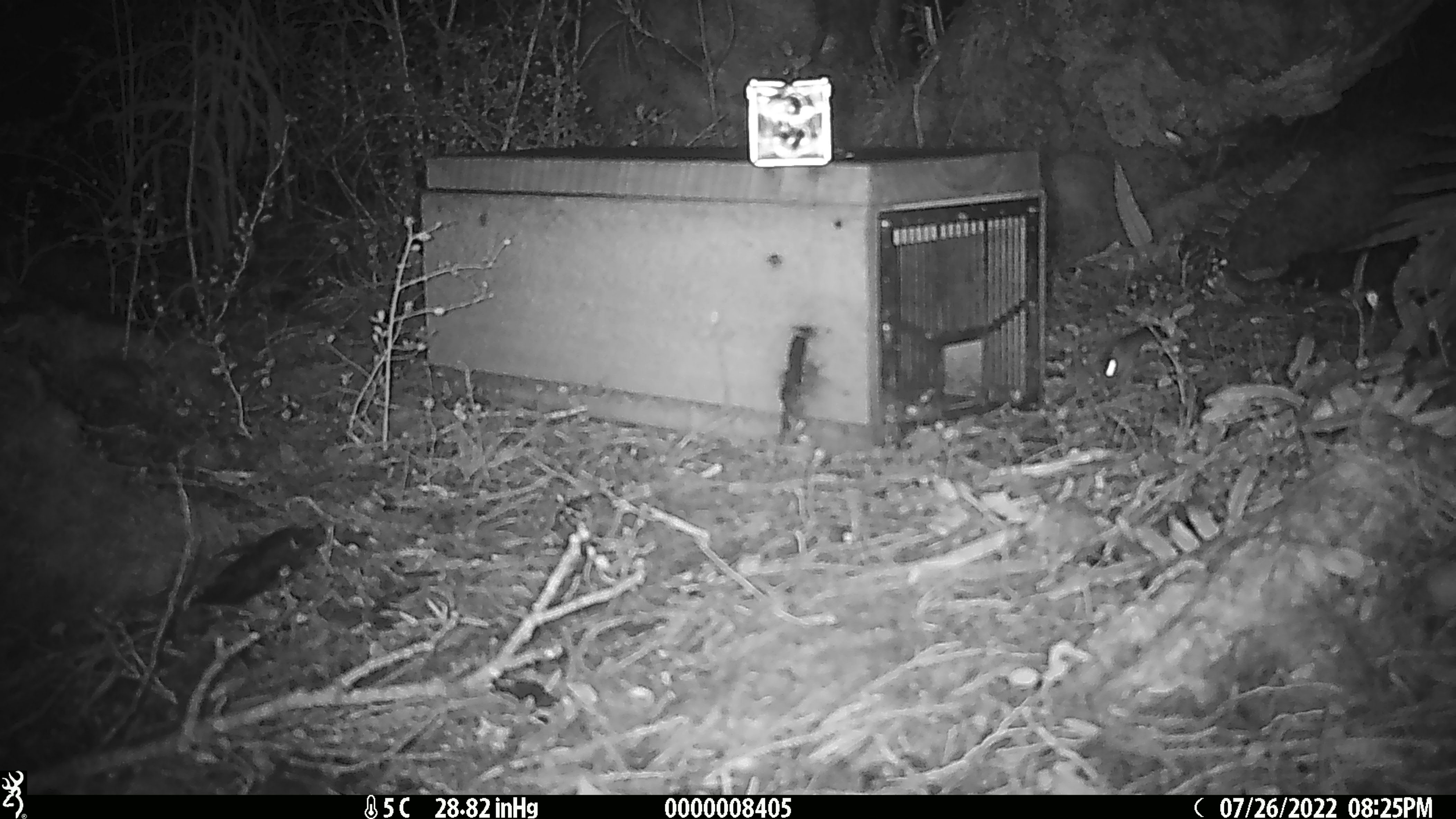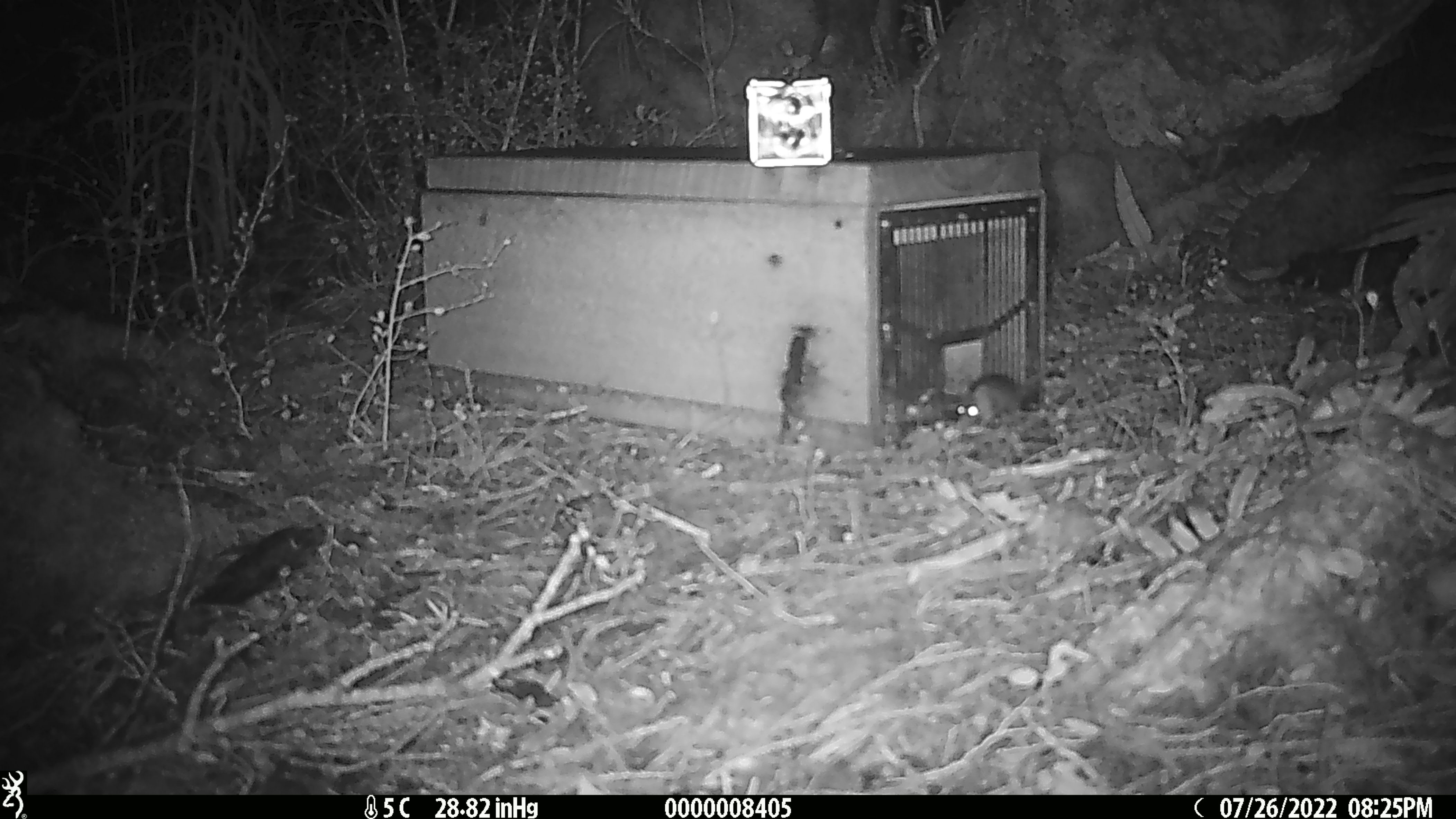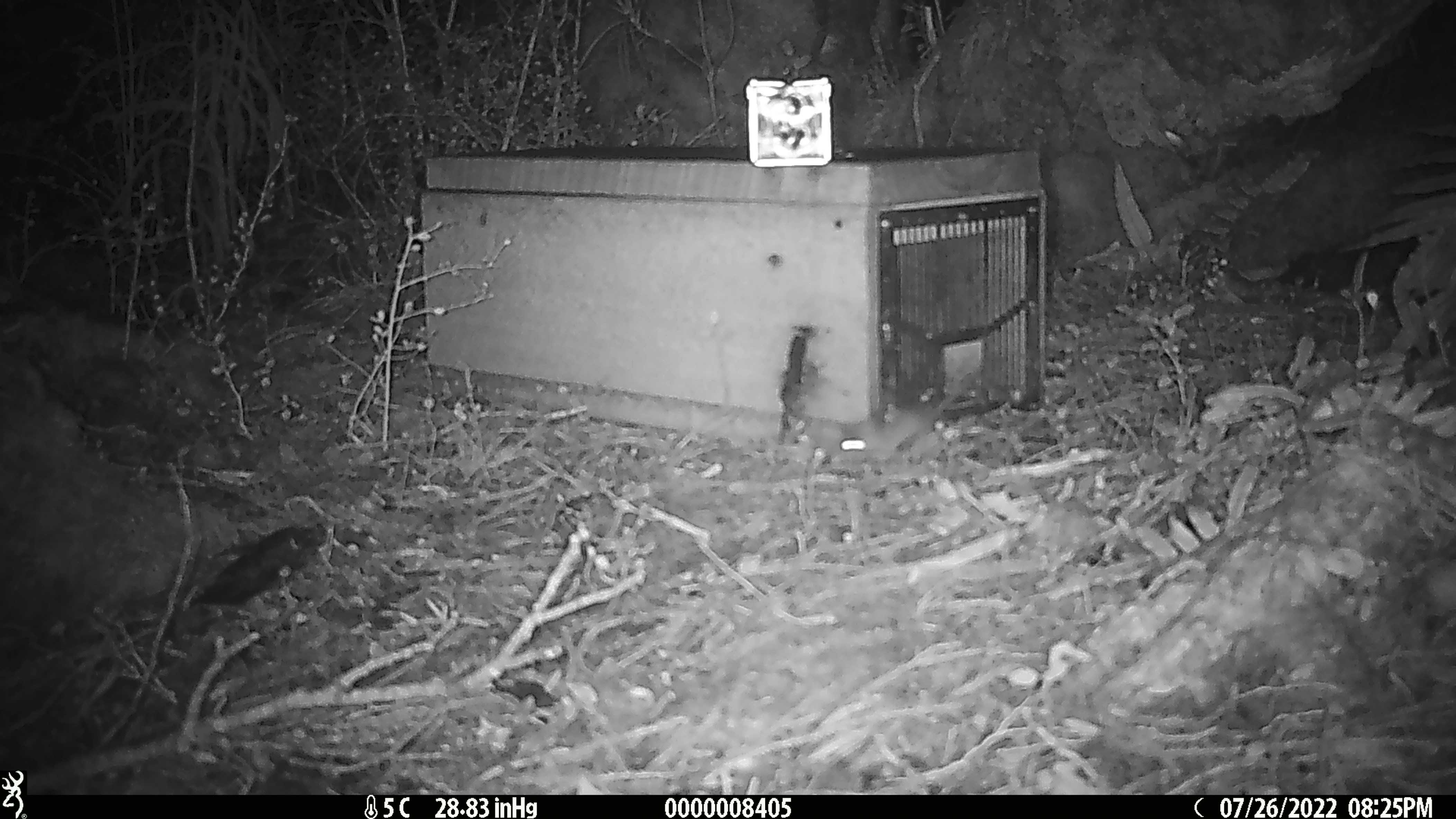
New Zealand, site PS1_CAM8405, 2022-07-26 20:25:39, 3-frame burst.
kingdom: Animalia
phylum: Chordata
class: Mammalia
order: Rodentia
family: Muridae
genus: Mus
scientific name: Mus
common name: mouse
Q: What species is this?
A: Mouse (Mus).